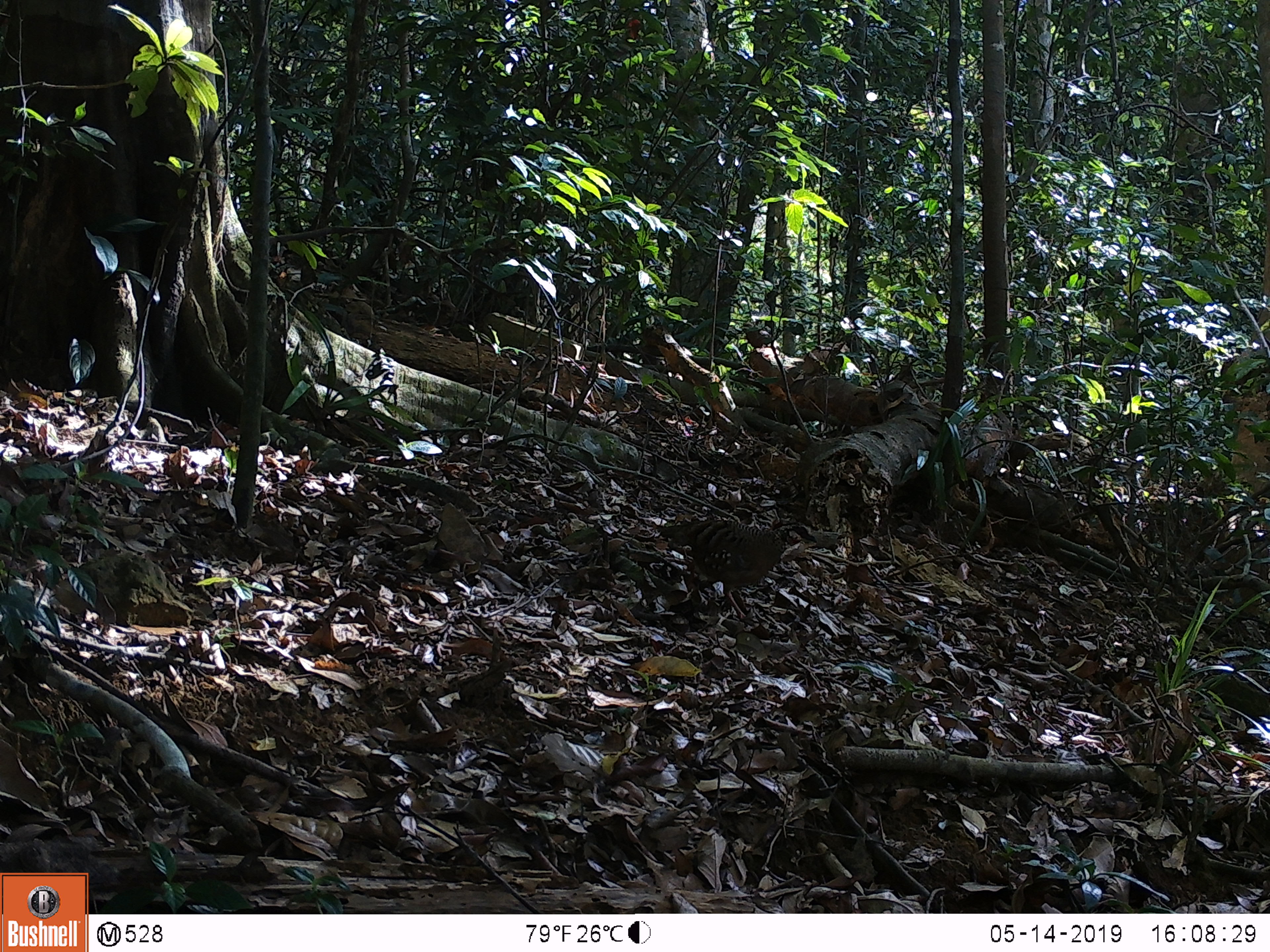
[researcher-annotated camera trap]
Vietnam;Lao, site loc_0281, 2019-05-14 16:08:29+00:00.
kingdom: Animalia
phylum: Chordata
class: Aves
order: Galliformes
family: Phasianidae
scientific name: Phasianidae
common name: partridge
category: unidentified partridge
Unidentified partridge (partridge) (Phasianidae). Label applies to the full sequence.